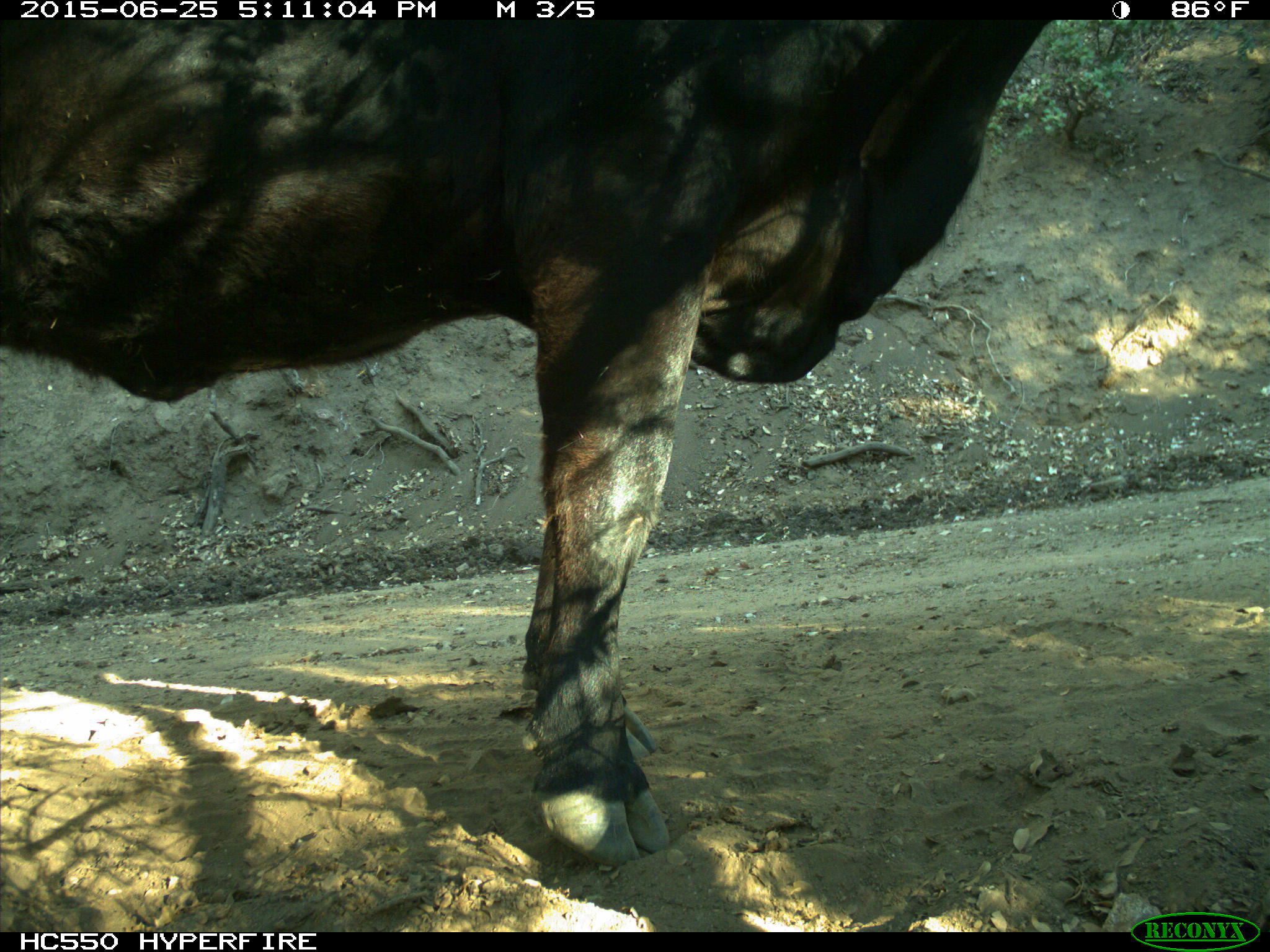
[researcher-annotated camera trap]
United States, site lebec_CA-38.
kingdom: Animalia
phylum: Chordata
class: Mammalia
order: Artiodactyla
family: Bovidae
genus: Bos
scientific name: Bos taurus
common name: domestic cow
Bos taurus (domestic cow).